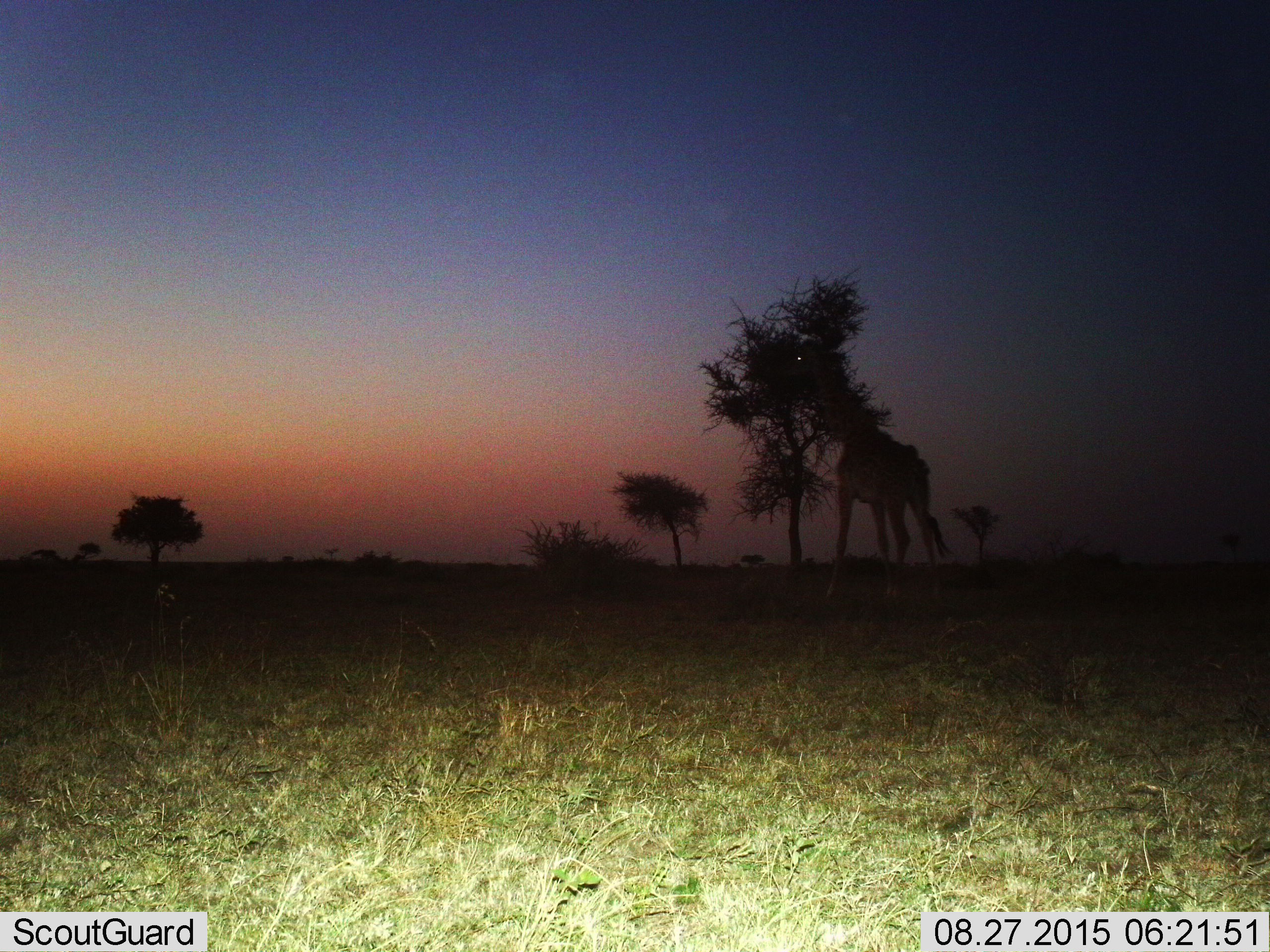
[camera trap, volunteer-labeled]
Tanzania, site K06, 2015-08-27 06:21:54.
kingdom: Animalia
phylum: Chordata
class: Mammalia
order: Artiodactyla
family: Giraffidae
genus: Giraffa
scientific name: Giraffa camelopardalis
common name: giraffe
Giraffe (Giraffa camelopardalis), count 1. Behavior (volunteer vote fractions): standing 60%, resting 0%, moving 10%, interacting 0%. Young present (vote fraction): 0%. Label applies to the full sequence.